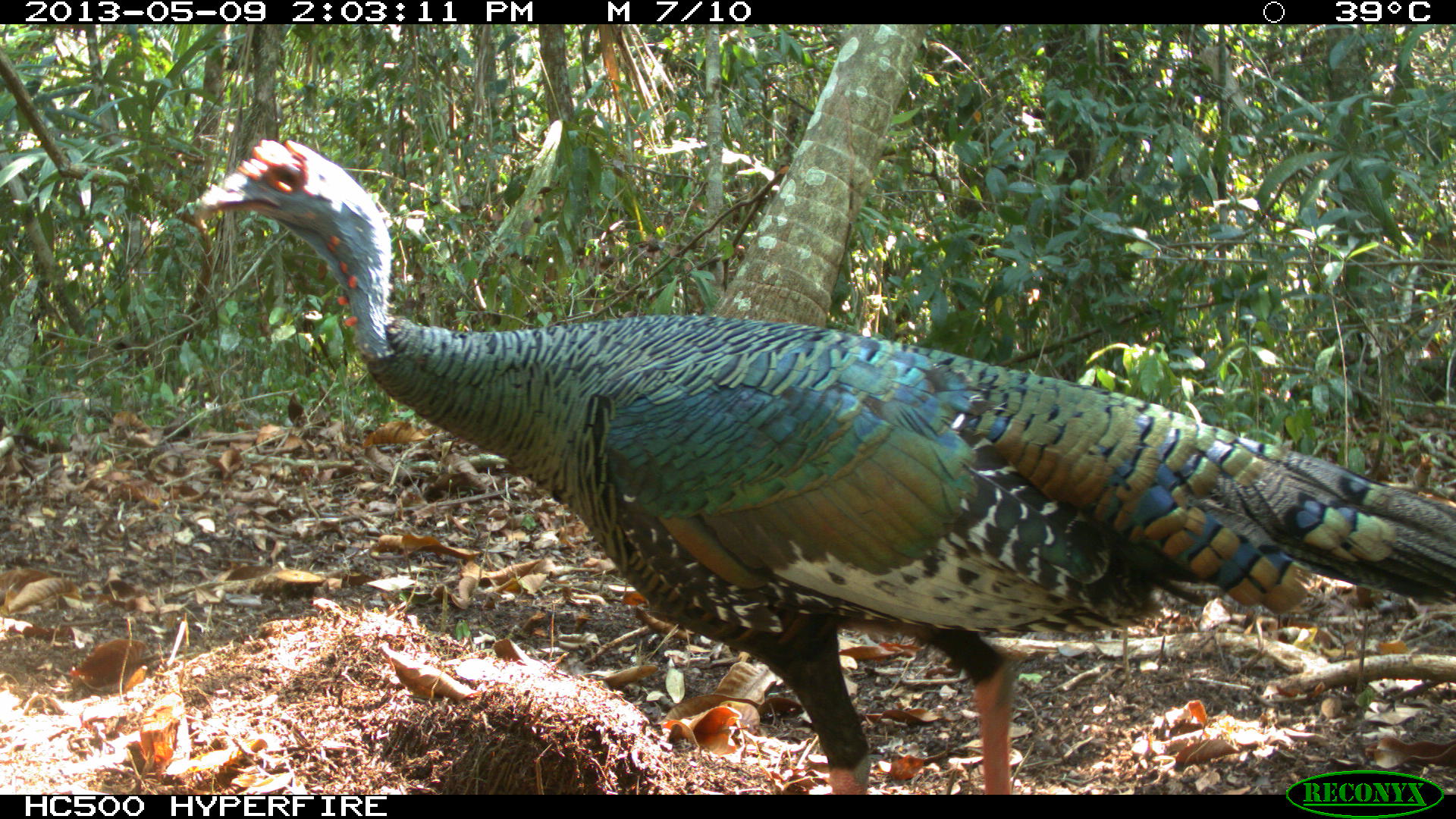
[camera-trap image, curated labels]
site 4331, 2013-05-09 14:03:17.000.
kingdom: Animalia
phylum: Chordata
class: Aves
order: Galliformes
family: Phasianidae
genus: Meleagris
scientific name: Meleagris ocellata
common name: ocellated turkey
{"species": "Meleagris ocellata (ocellated turkey)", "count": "2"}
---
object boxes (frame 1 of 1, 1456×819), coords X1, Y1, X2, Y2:
meleagris ocellata: 173, 134, 1456, 795